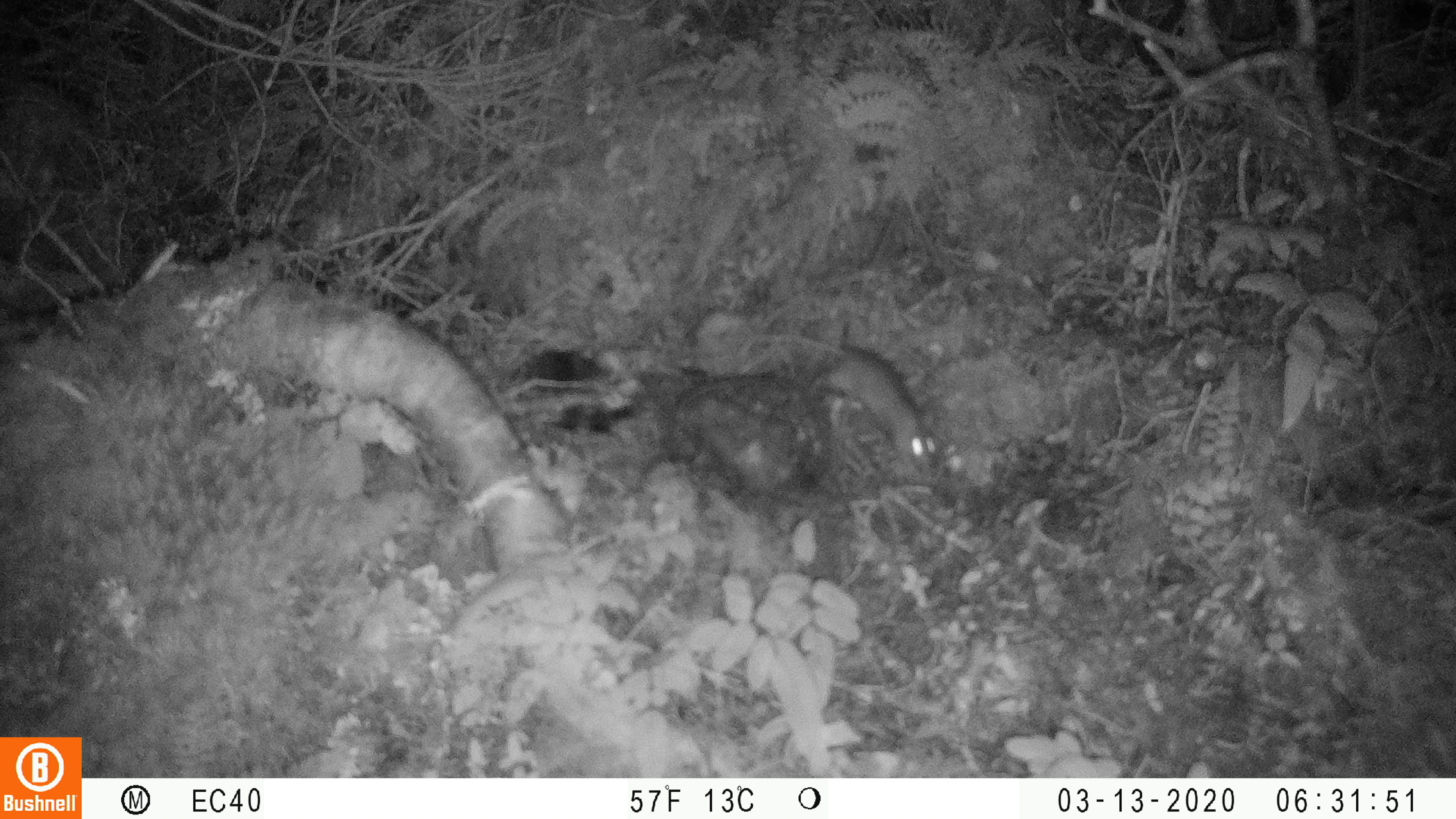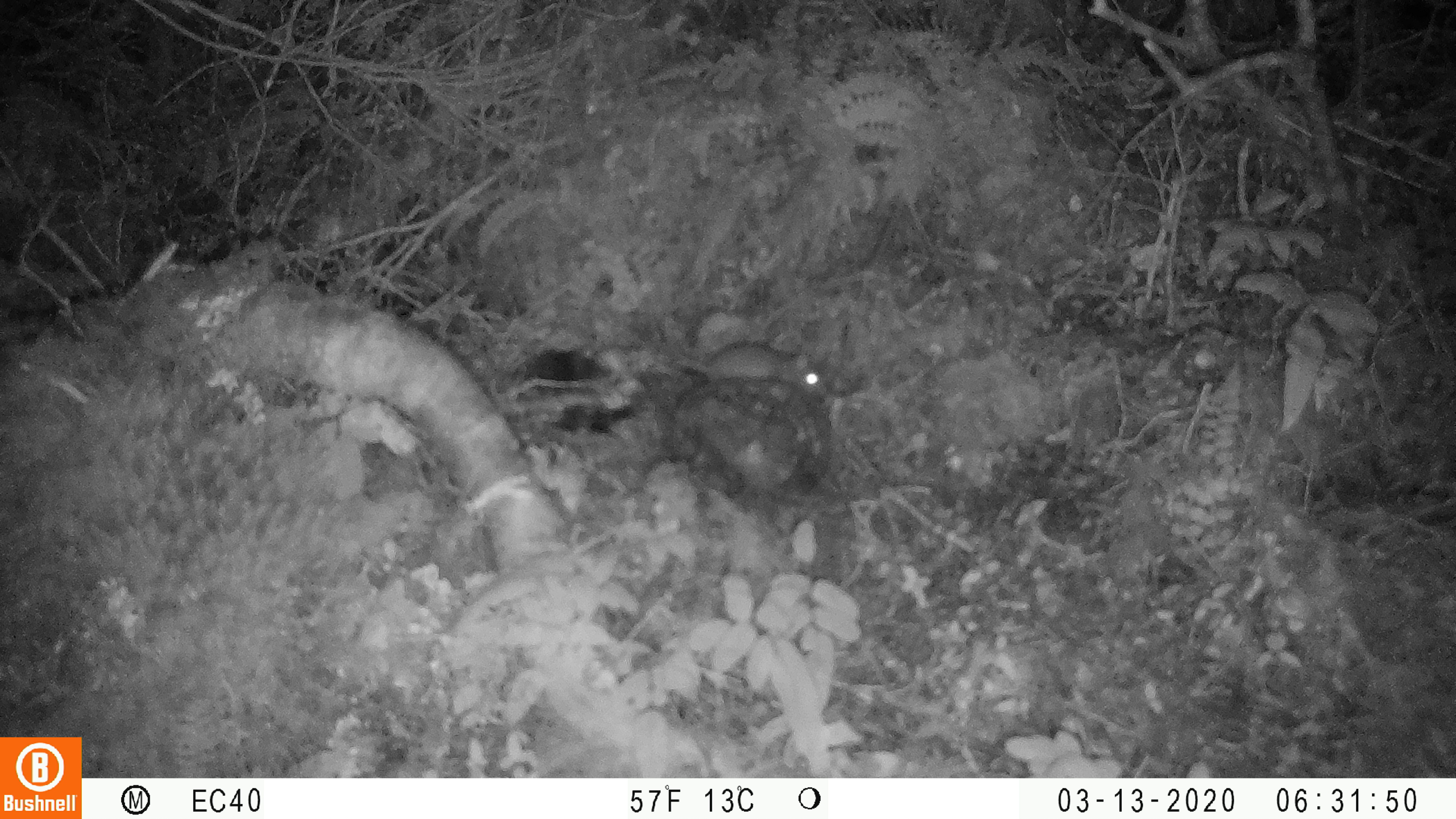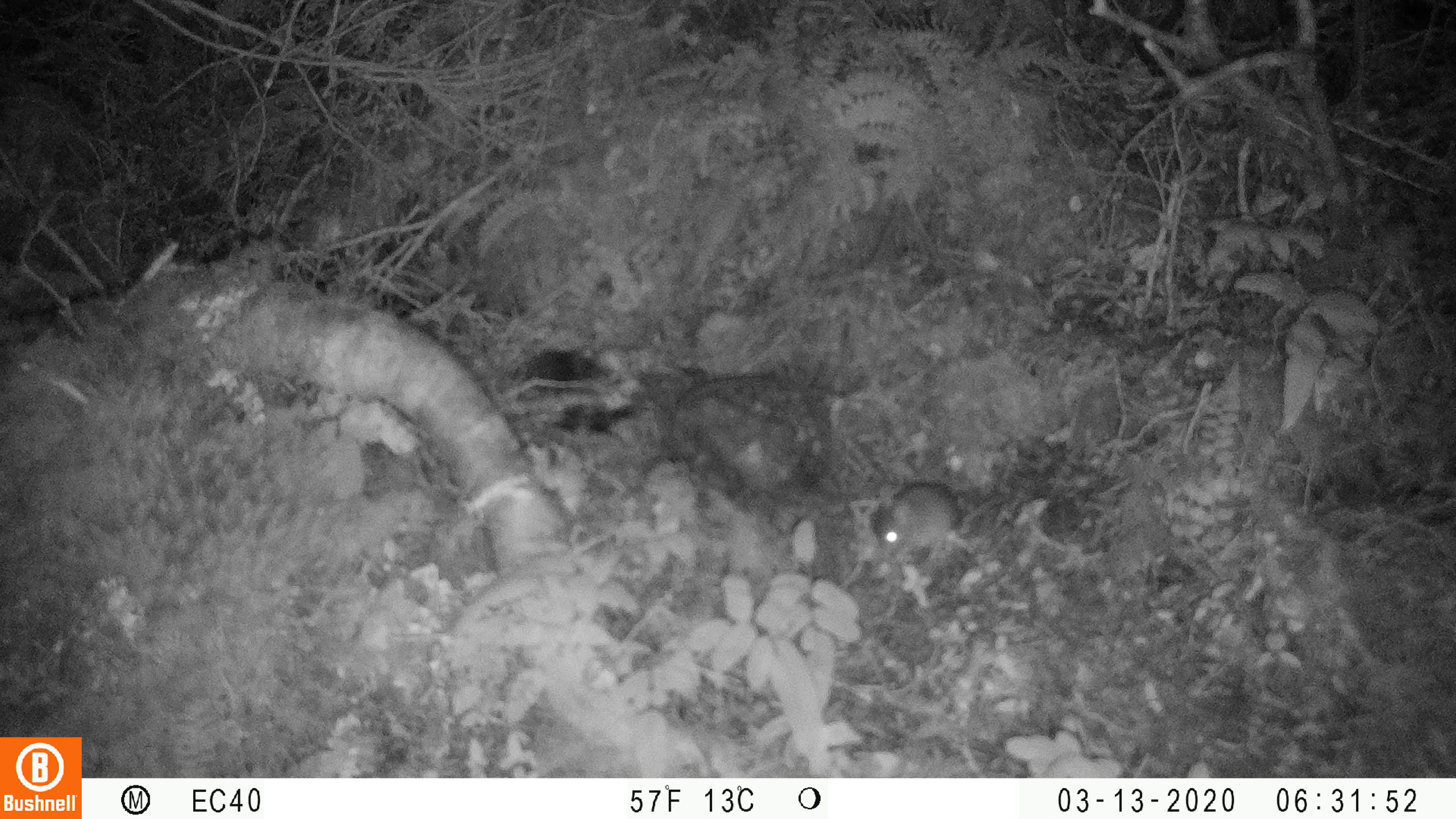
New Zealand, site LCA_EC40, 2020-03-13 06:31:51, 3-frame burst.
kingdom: Animalia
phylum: Chordata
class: Mammalia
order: Rodentia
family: Muridae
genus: Mus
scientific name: Mus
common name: mouse